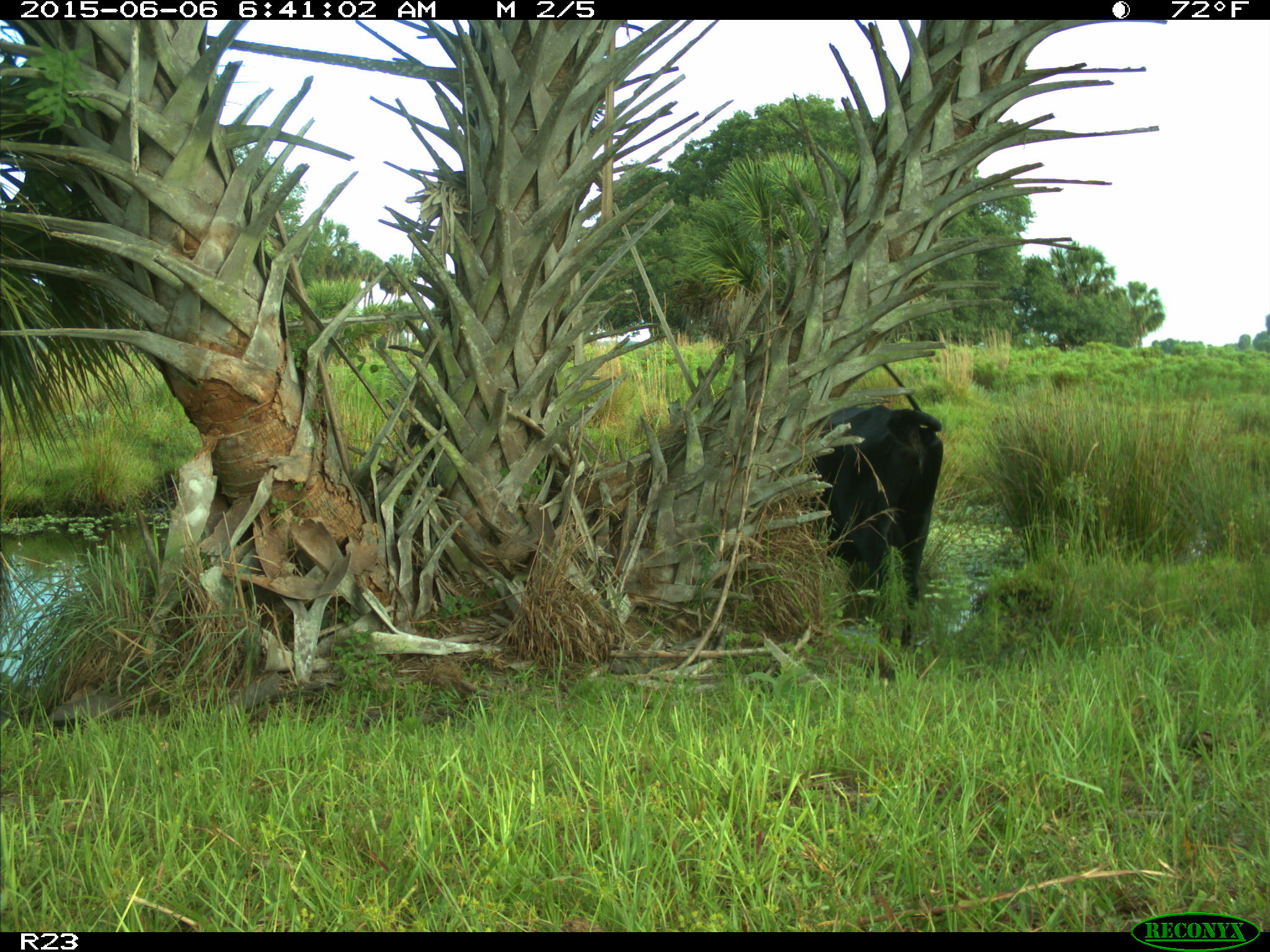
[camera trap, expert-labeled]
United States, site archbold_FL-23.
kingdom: Animalia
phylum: Chordata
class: Mammalia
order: Artiodactyla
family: Bovidae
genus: Bos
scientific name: Bos taurus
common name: domestic cow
Bos taurus (domestic cow).